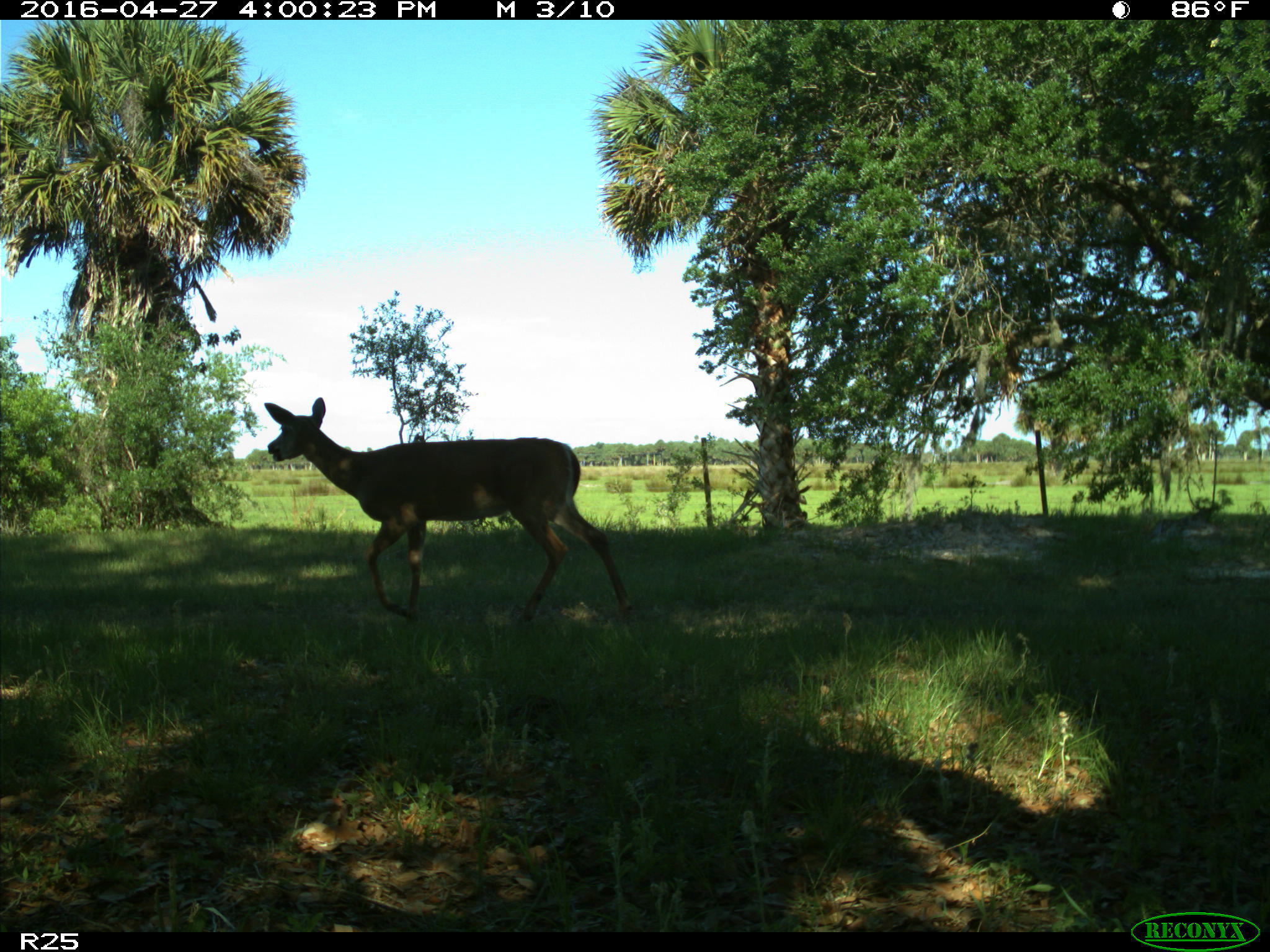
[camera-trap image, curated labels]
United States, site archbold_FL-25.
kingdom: Animalia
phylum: Chordata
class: Mammalia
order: Artiodactyla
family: Cervidae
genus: Odocoileus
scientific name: Odocoileus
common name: deer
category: unidentified deer